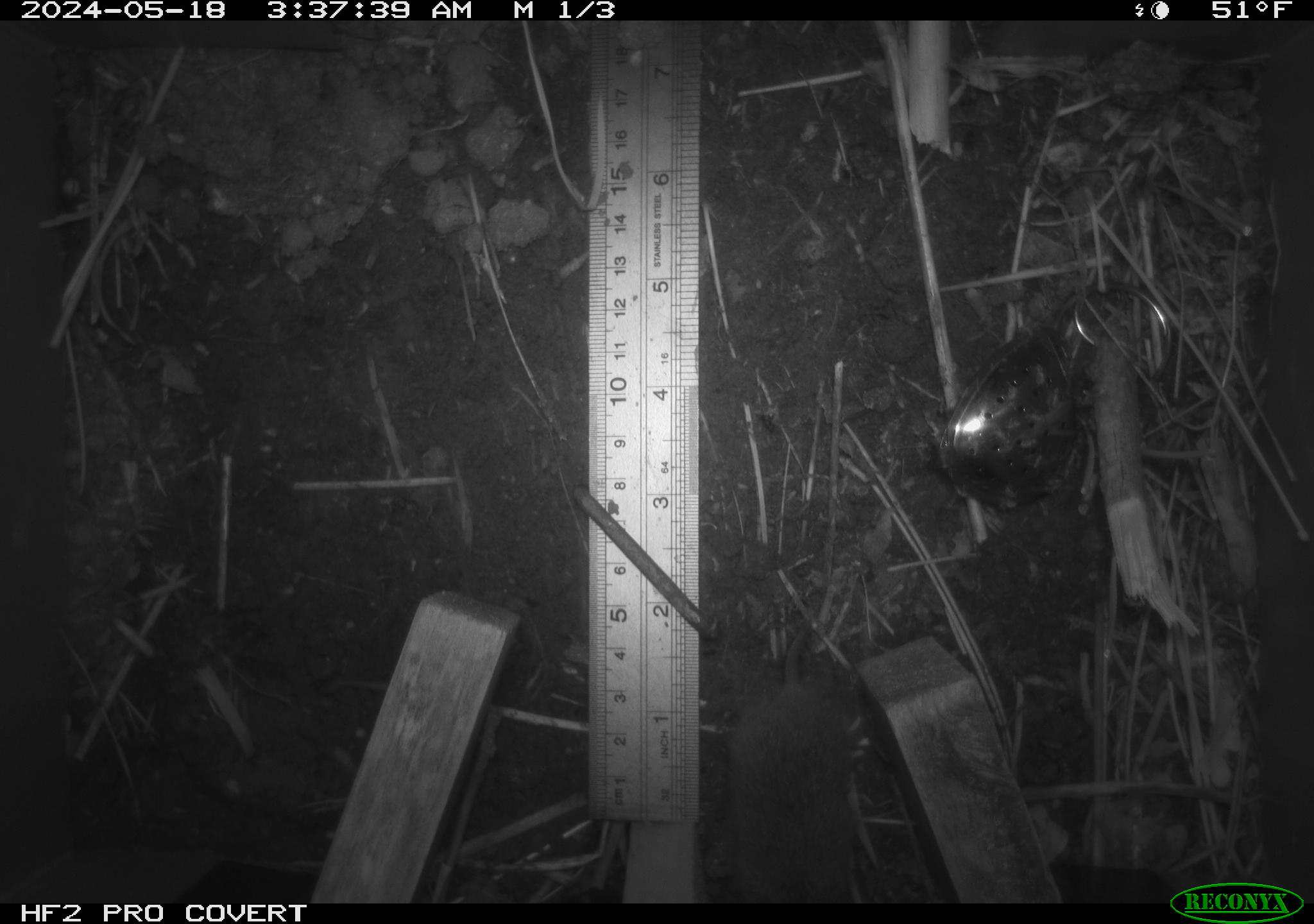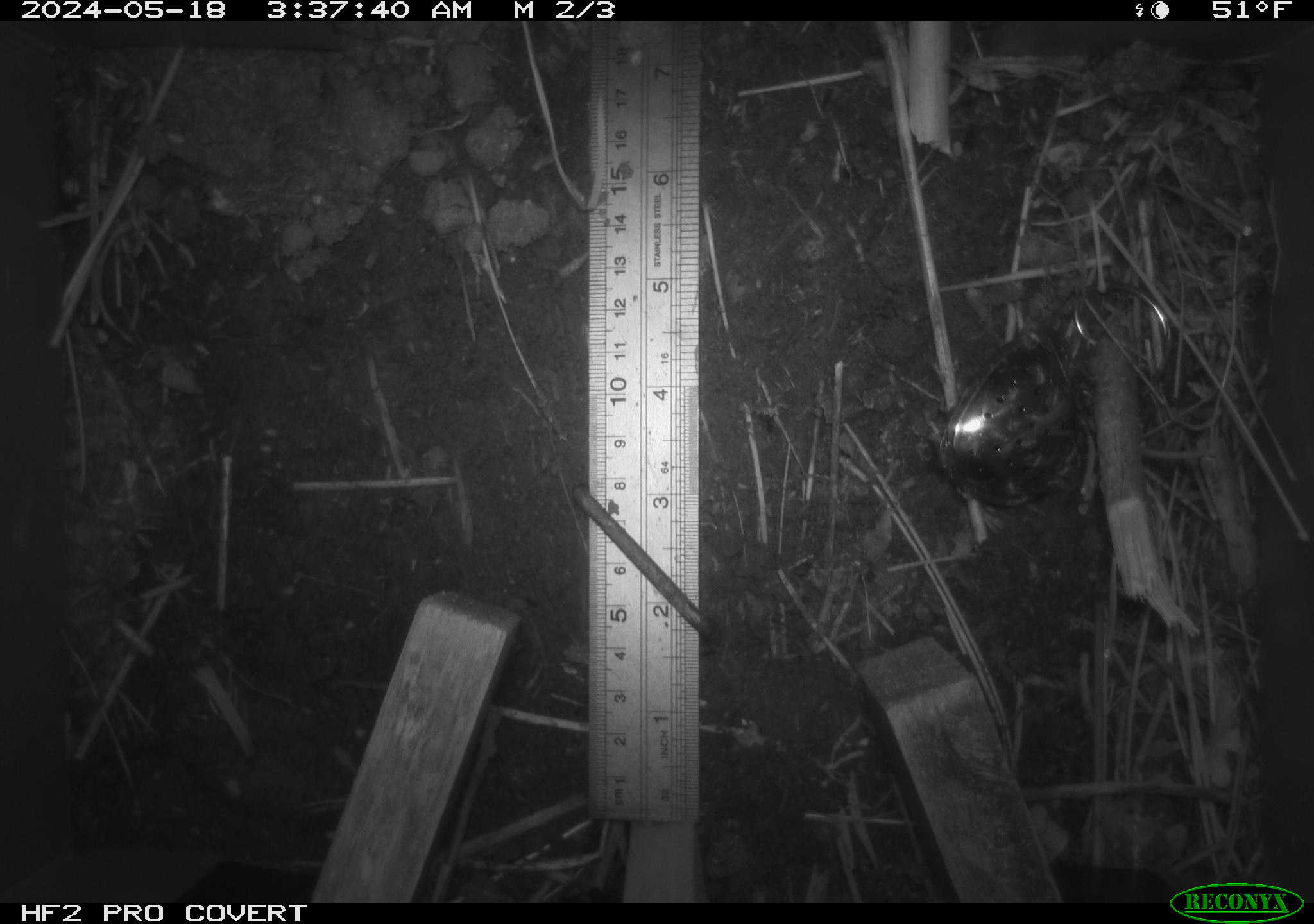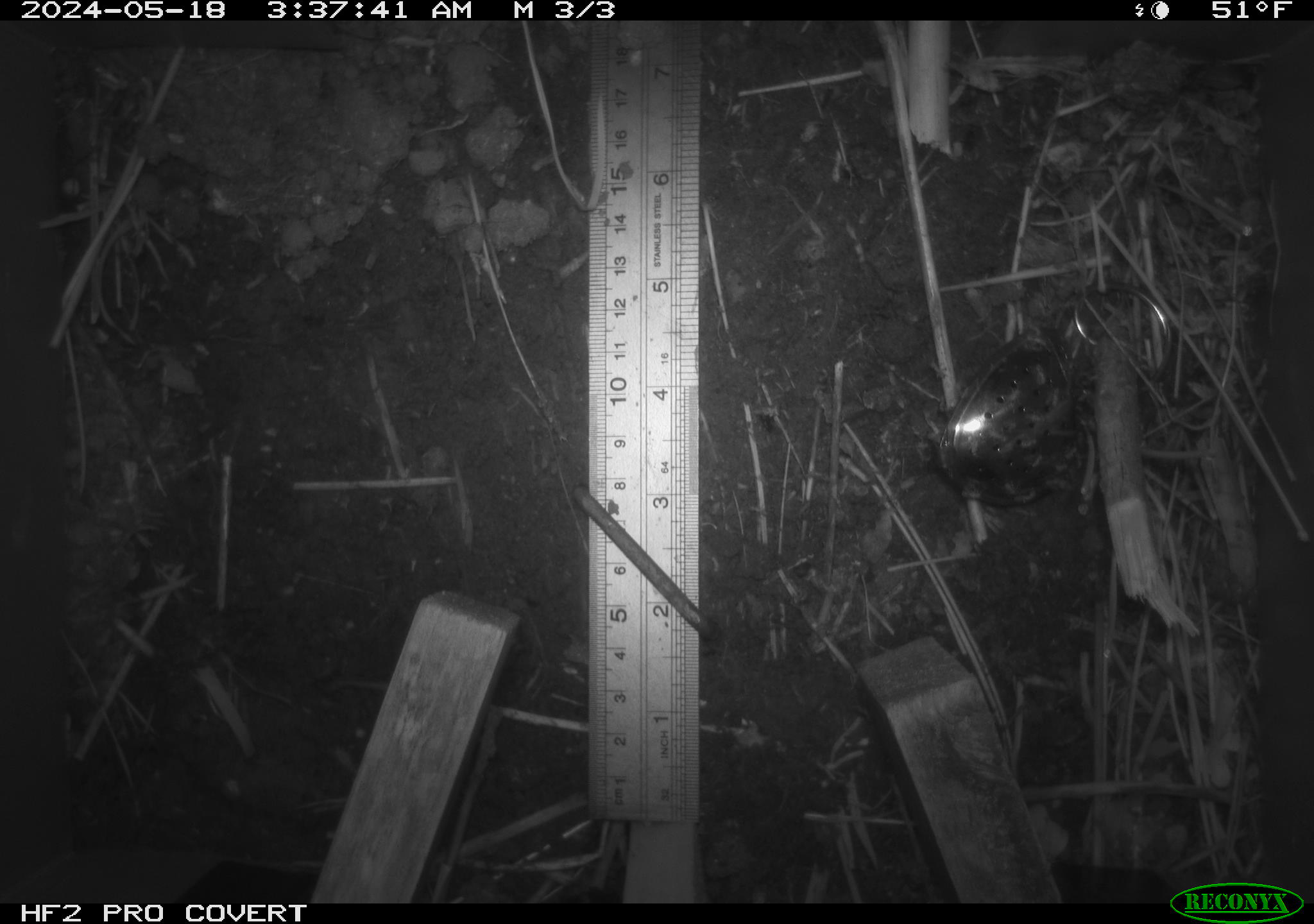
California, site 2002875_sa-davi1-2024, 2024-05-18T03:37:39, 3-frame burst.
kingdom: Animalia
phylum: Chordata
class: Mammalia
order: Rodentia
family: Cricetidae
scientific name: Arvicolinae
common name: voles, lemmings, and muskrats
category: arvicolinae subfamily